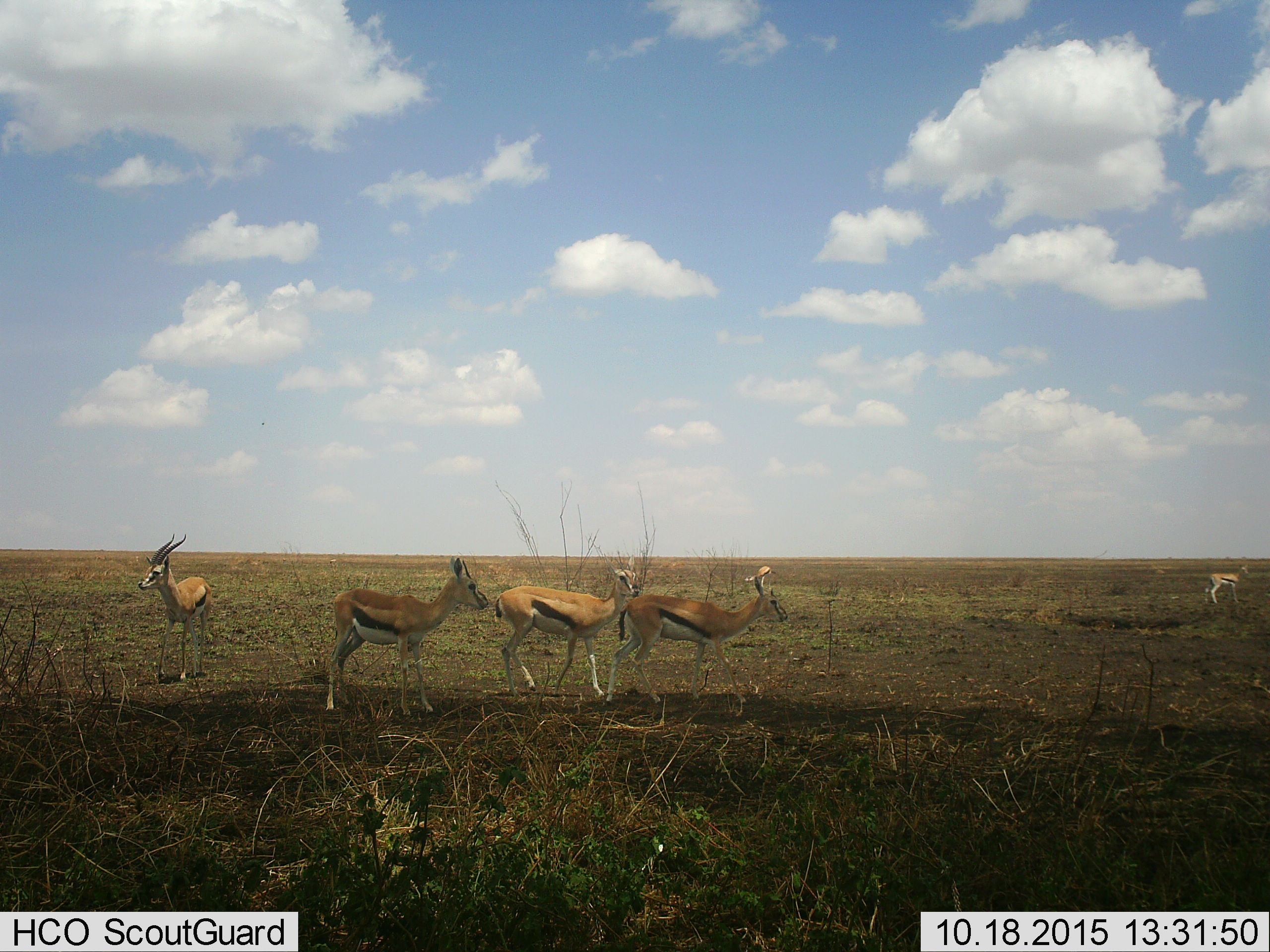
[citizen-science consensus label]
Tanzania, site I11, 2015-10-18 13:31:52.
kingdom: Animalia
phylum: Chordata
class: Mammalia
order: Artiodactyla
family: Bovidae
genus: Eudorcas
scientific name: Eudorcas thomsonii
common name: thomson's gazelle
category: gazellethomsons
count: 5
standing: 80%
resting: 0%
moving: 40%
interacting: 0%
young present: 10%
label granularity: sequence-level